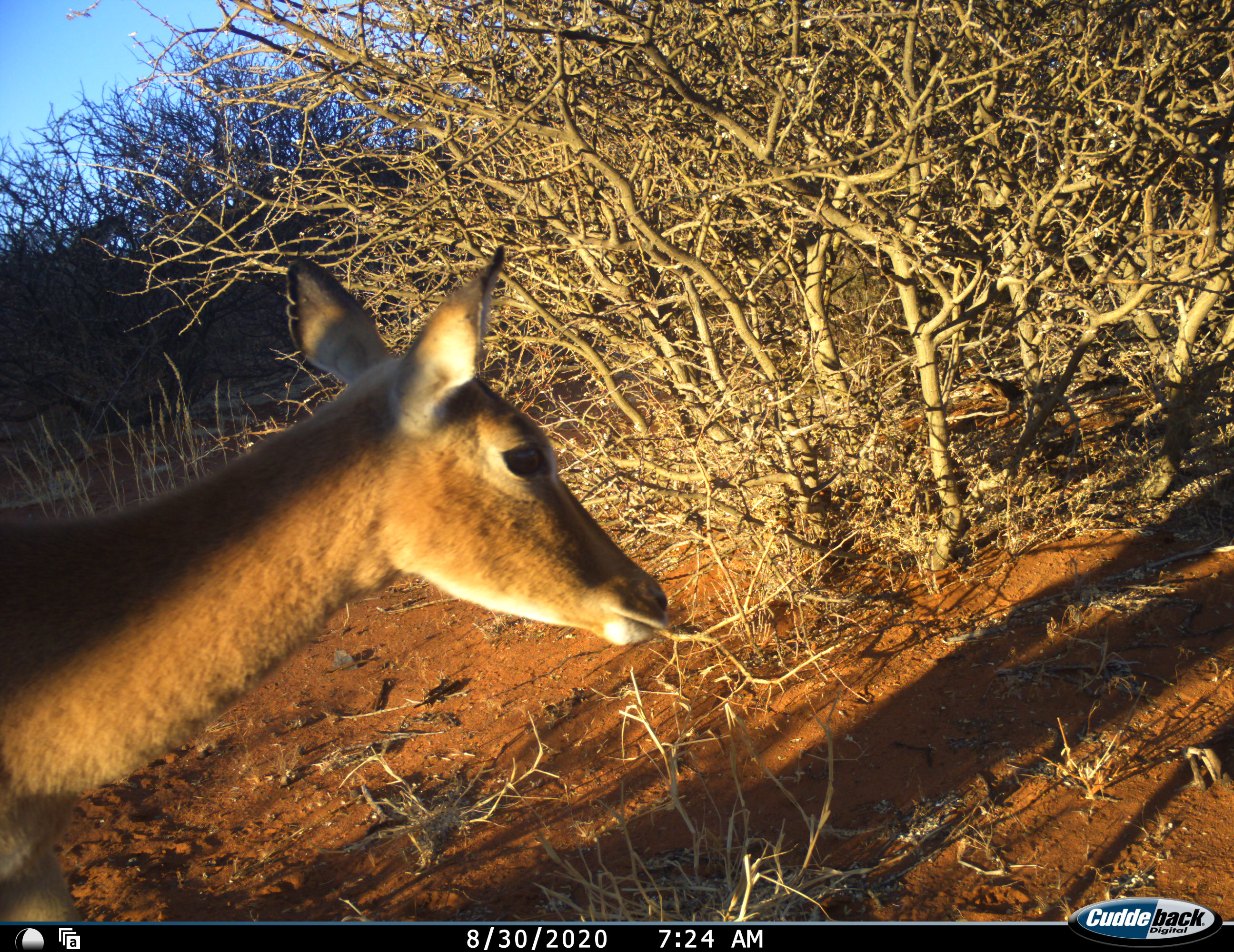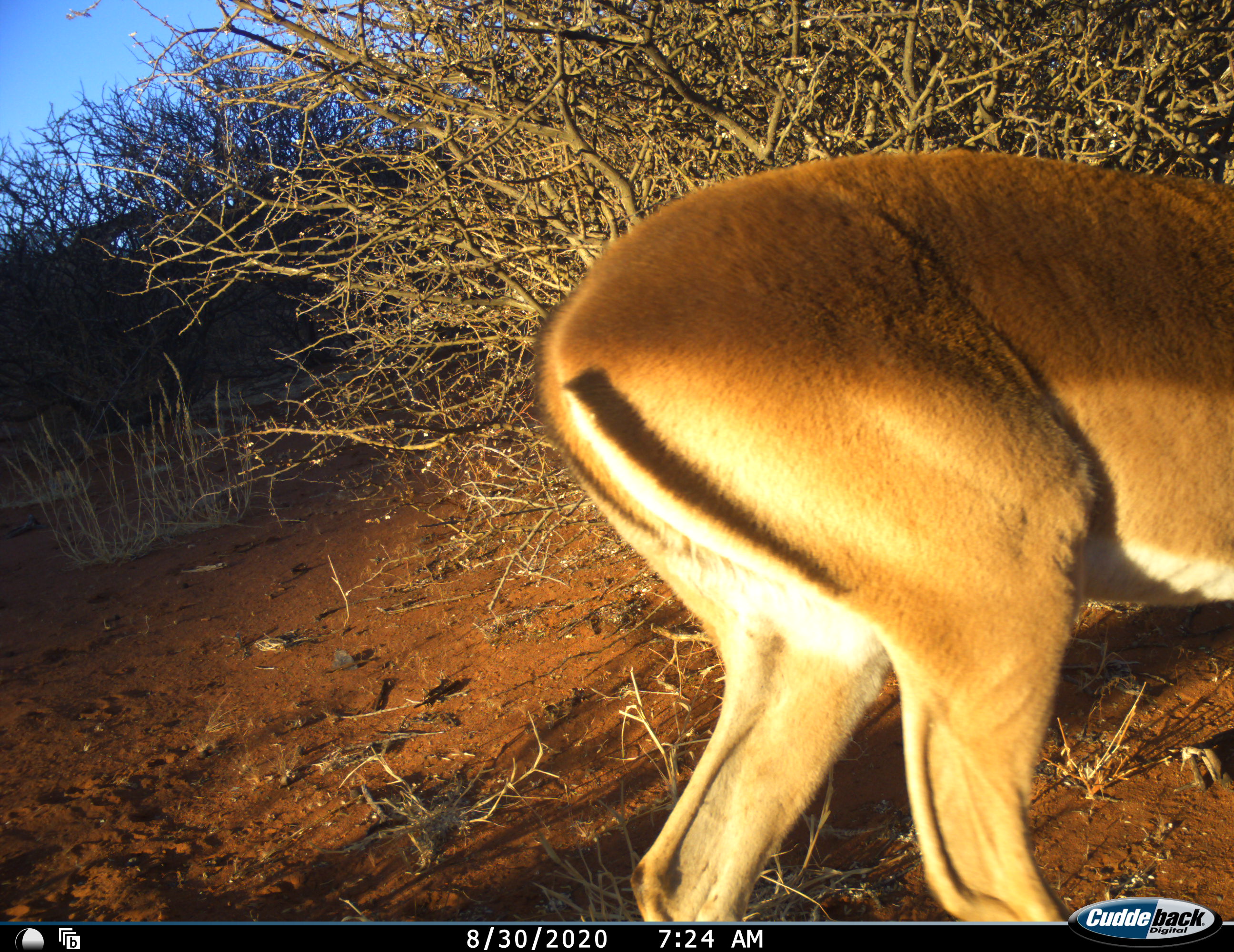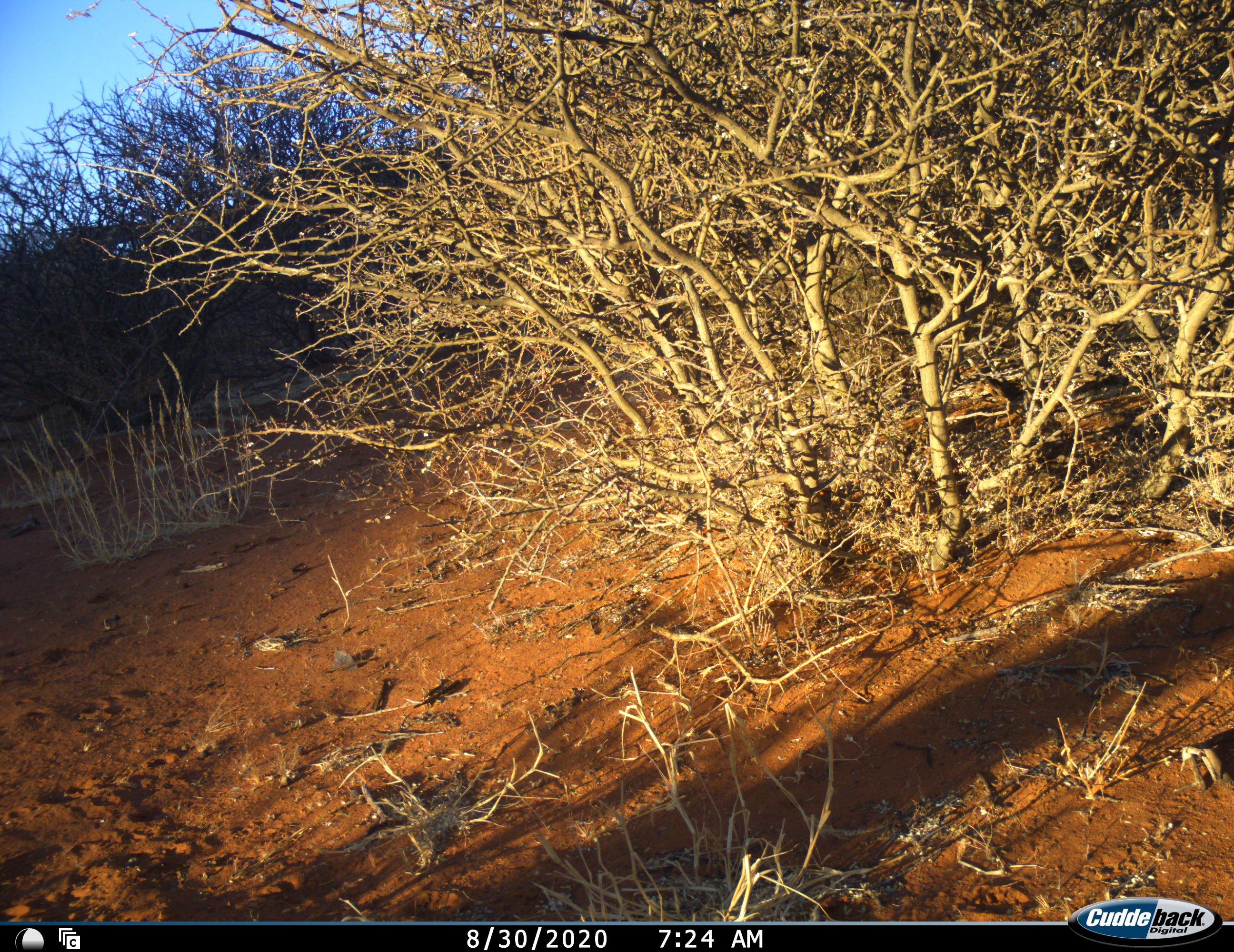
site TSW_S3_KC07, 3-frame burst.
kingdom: Animalia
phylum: Chordata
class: Mammalia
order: Artiodactyla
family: Bovidae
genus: Aepyceros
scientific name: Aepyceros melampus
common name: impala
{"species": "impala (Aepyceros melampus)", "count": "1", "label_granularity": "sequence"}